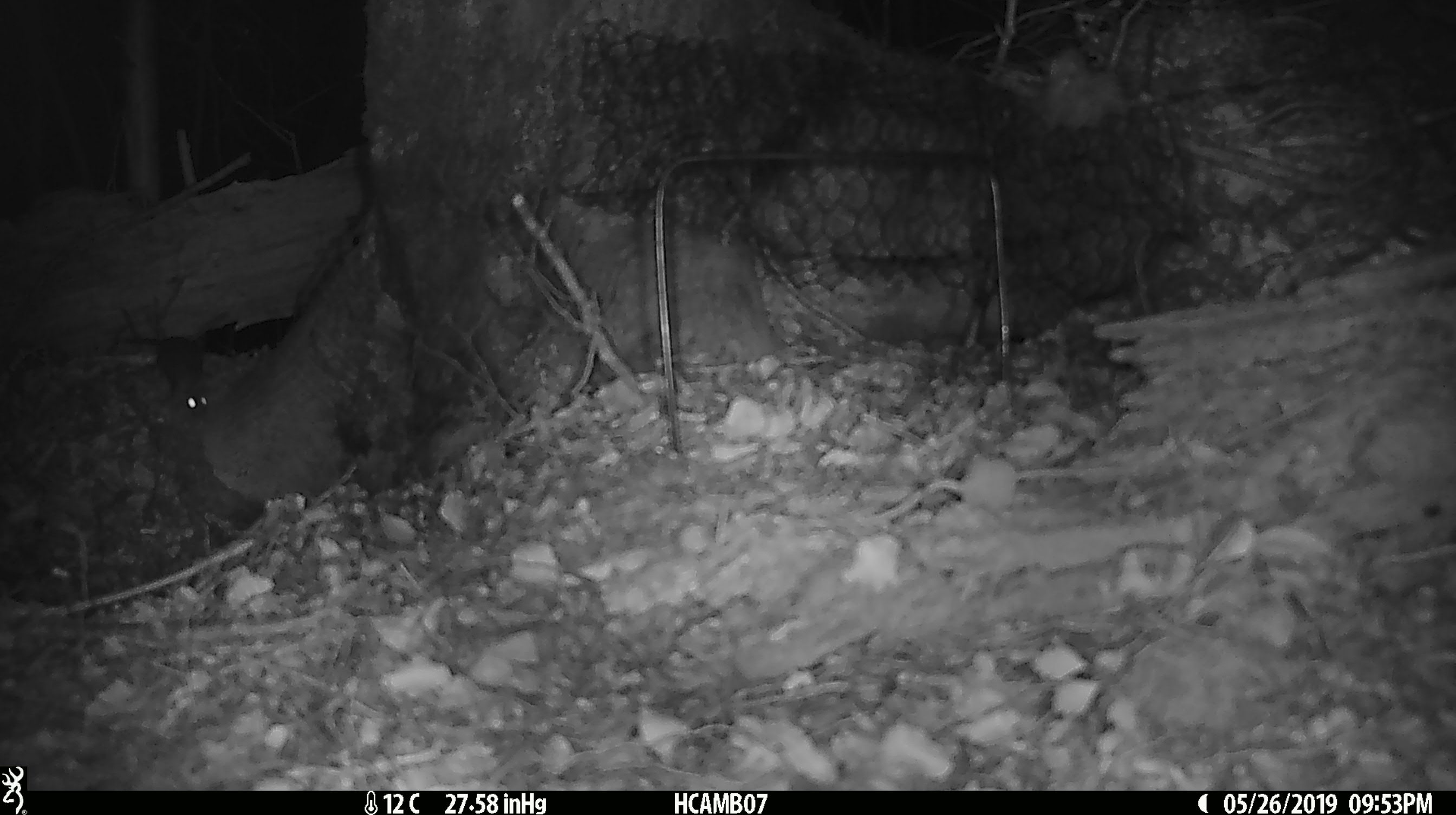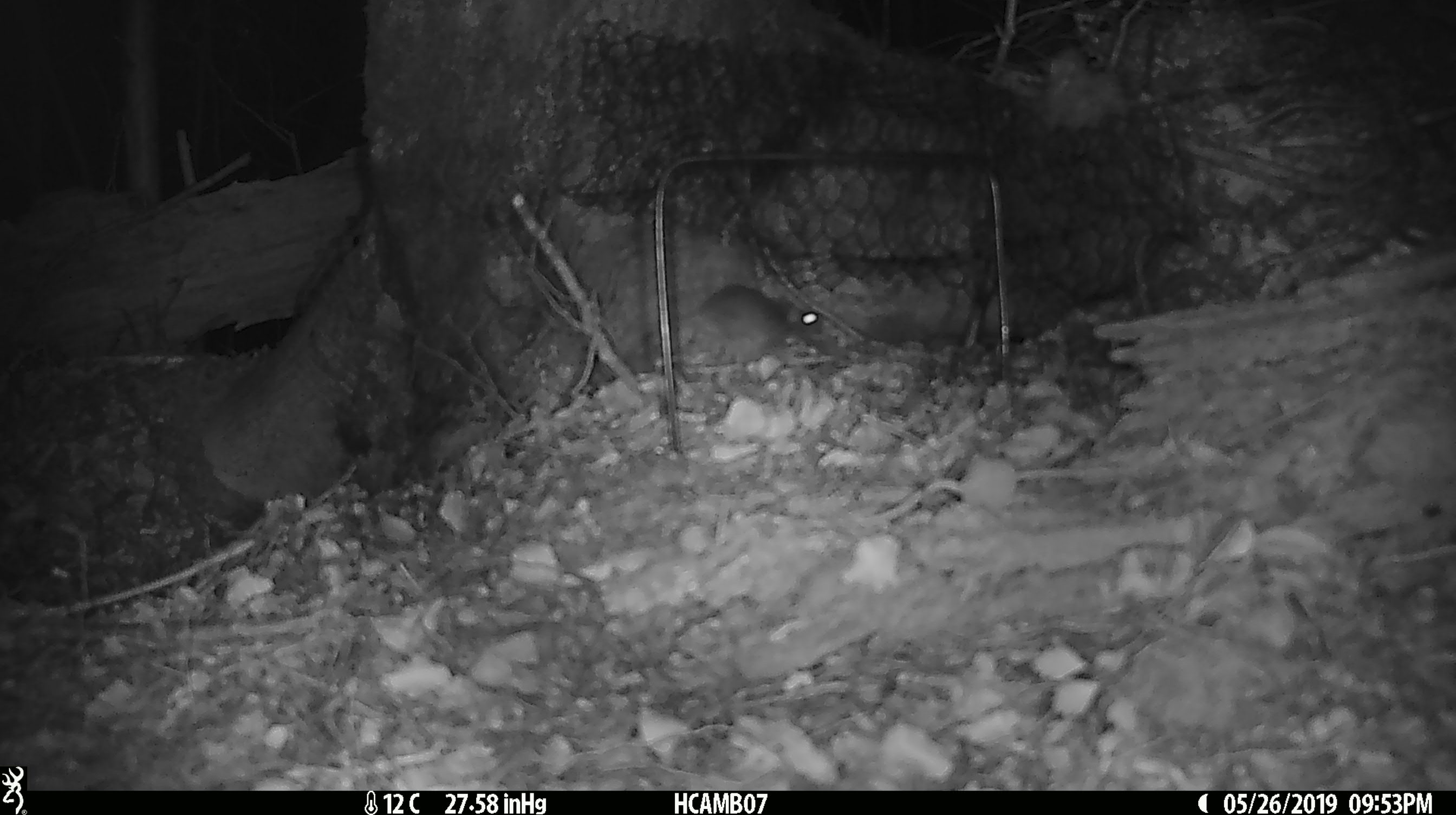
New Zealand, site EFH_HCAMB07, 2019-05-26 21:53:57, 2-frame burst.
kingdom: Animalia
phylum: Chordata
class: Mammalia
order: Rodentia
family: Muridae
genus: Mus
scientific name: Mus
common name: mouse